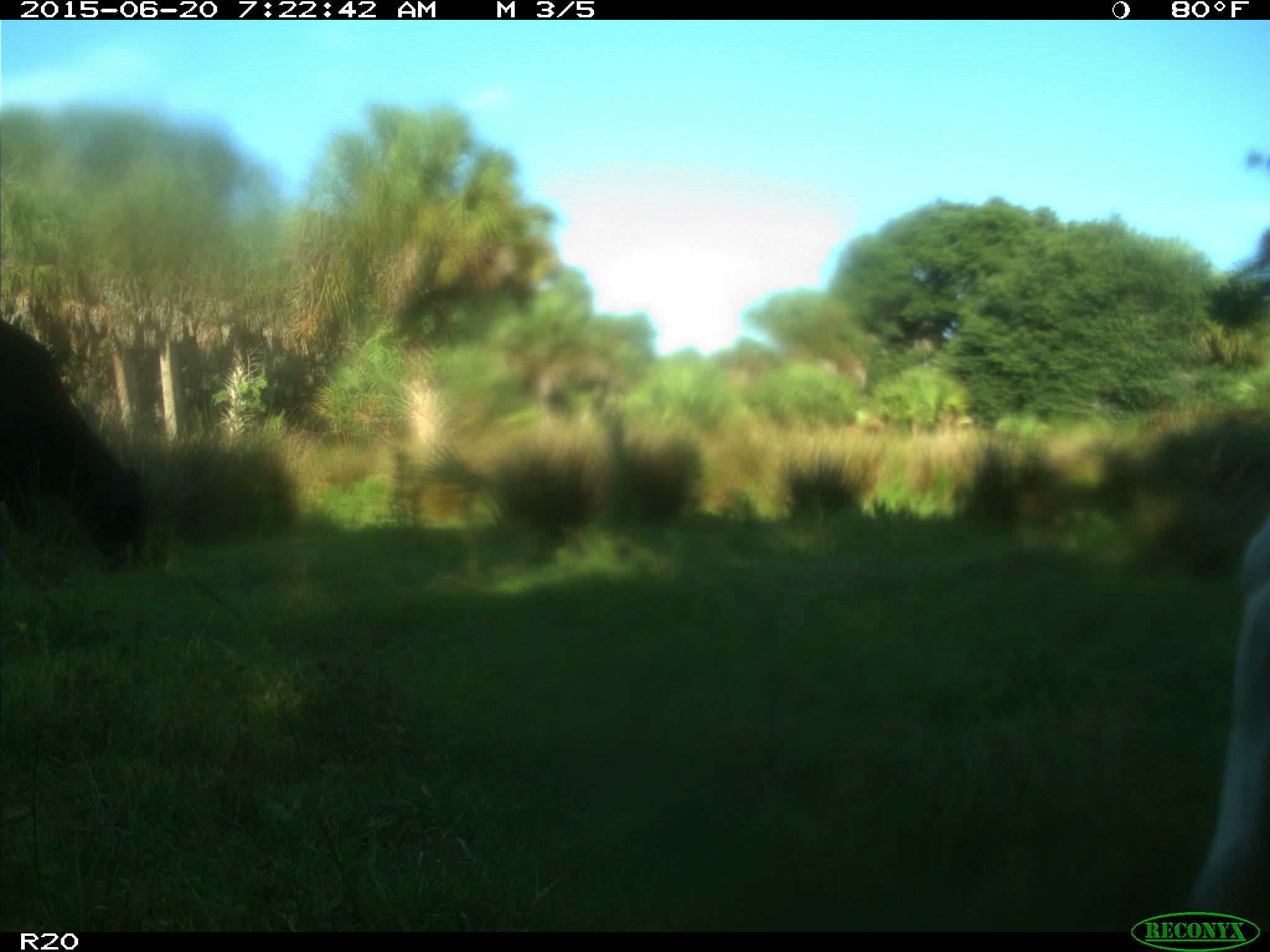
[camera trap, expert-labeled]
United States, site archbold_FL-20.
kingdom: Animalia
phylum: Chordata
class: Mammalia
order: Artiodactyla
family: Bovidae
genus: Bos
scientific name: Bos taurus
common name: domestic cow